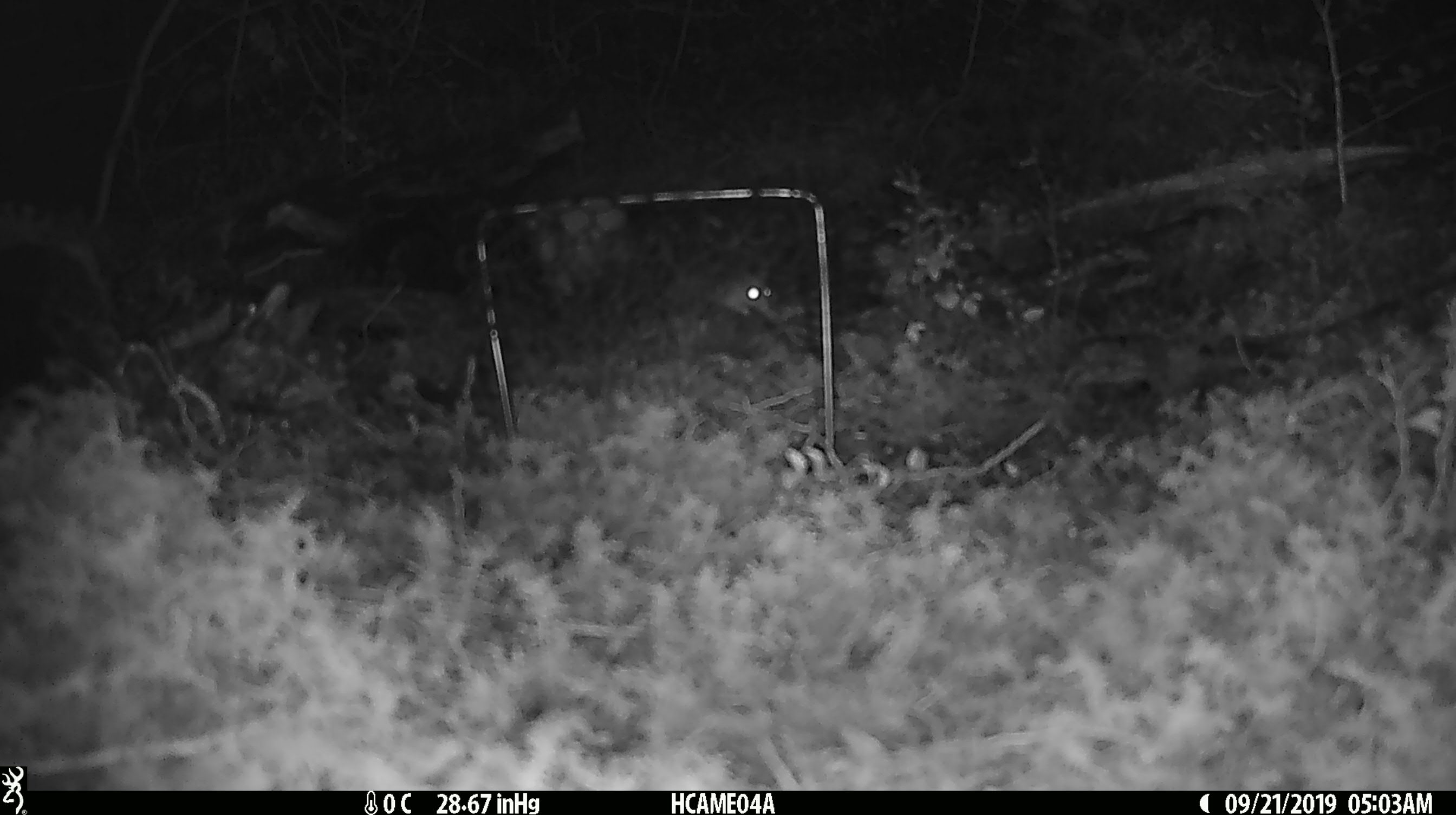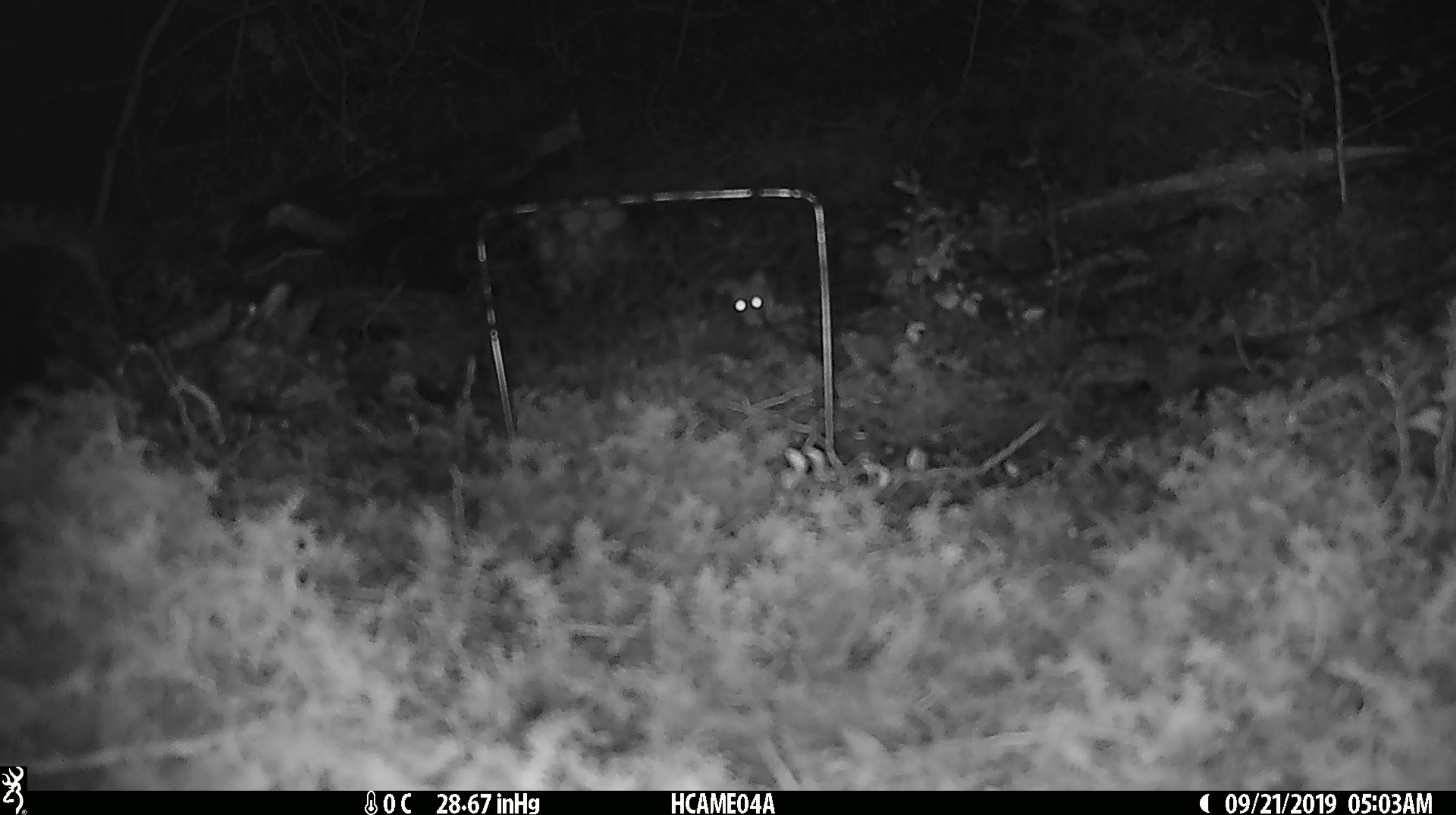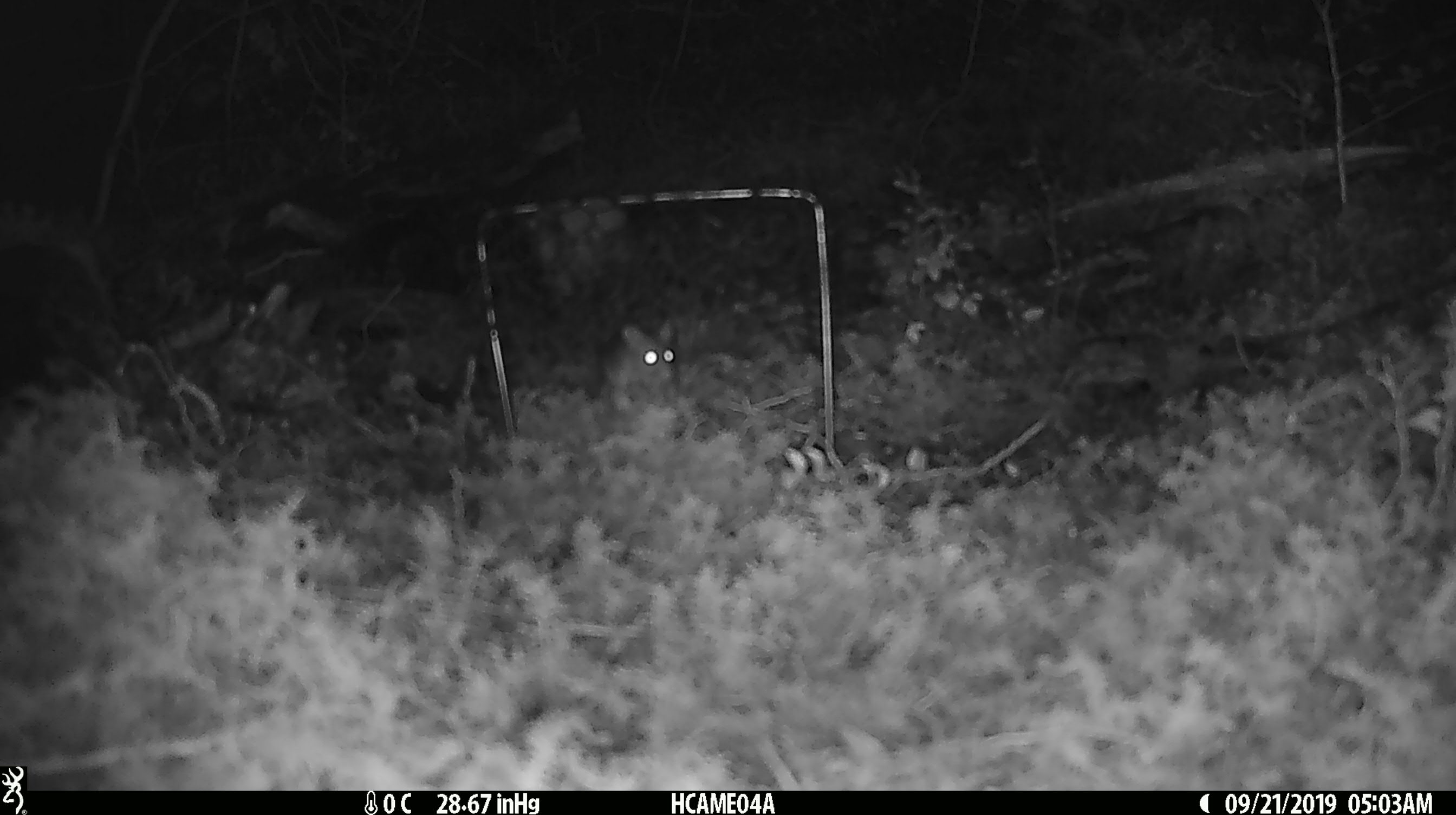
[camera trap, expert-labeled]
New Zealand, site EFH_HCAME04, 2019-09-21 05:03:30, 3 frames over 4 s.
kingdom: Animalia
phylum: Chordata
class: Mammalia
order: Rodentia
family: Muridae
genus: Mus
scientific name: Mus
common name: mouse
Mouse (Mus).